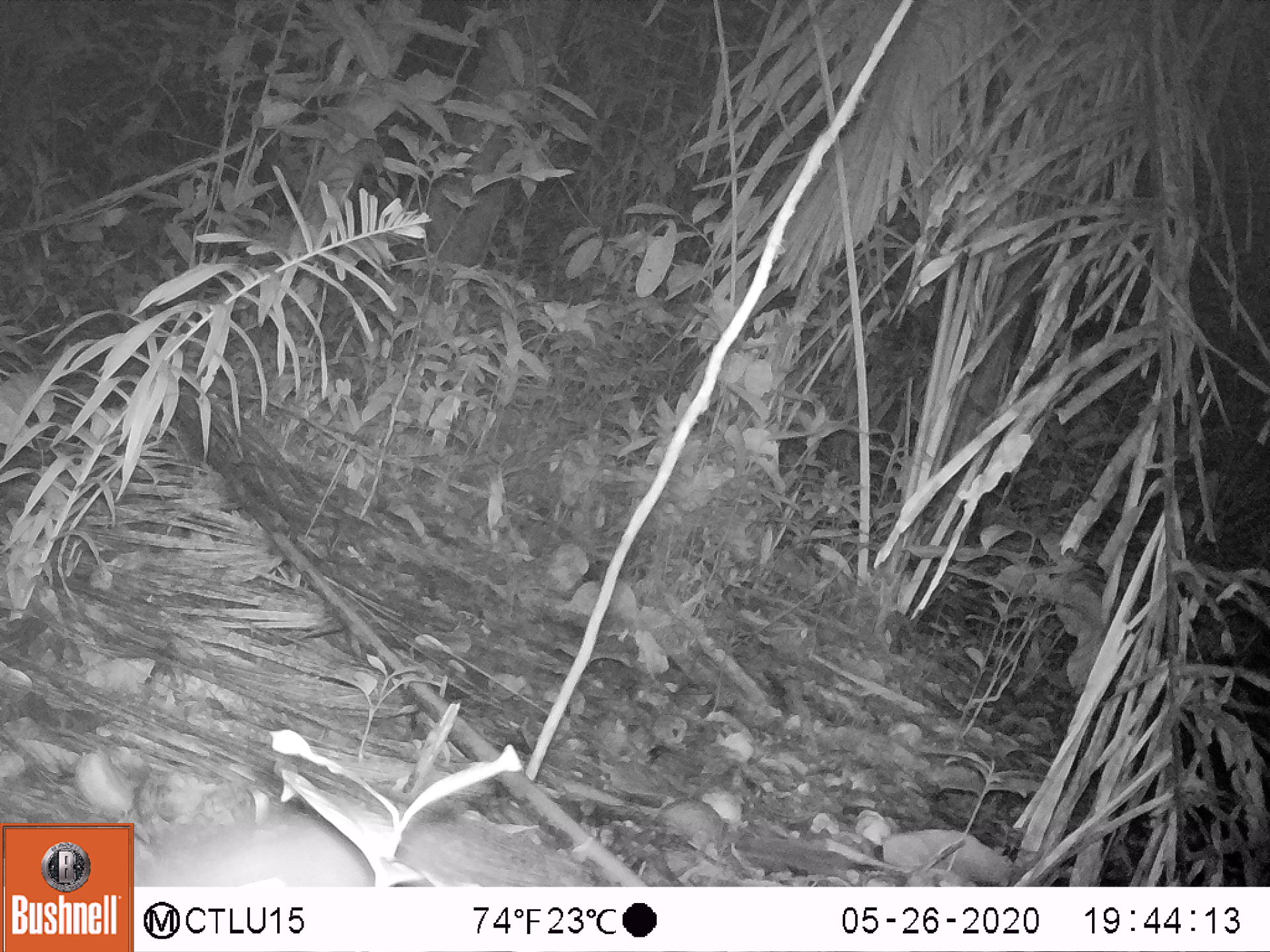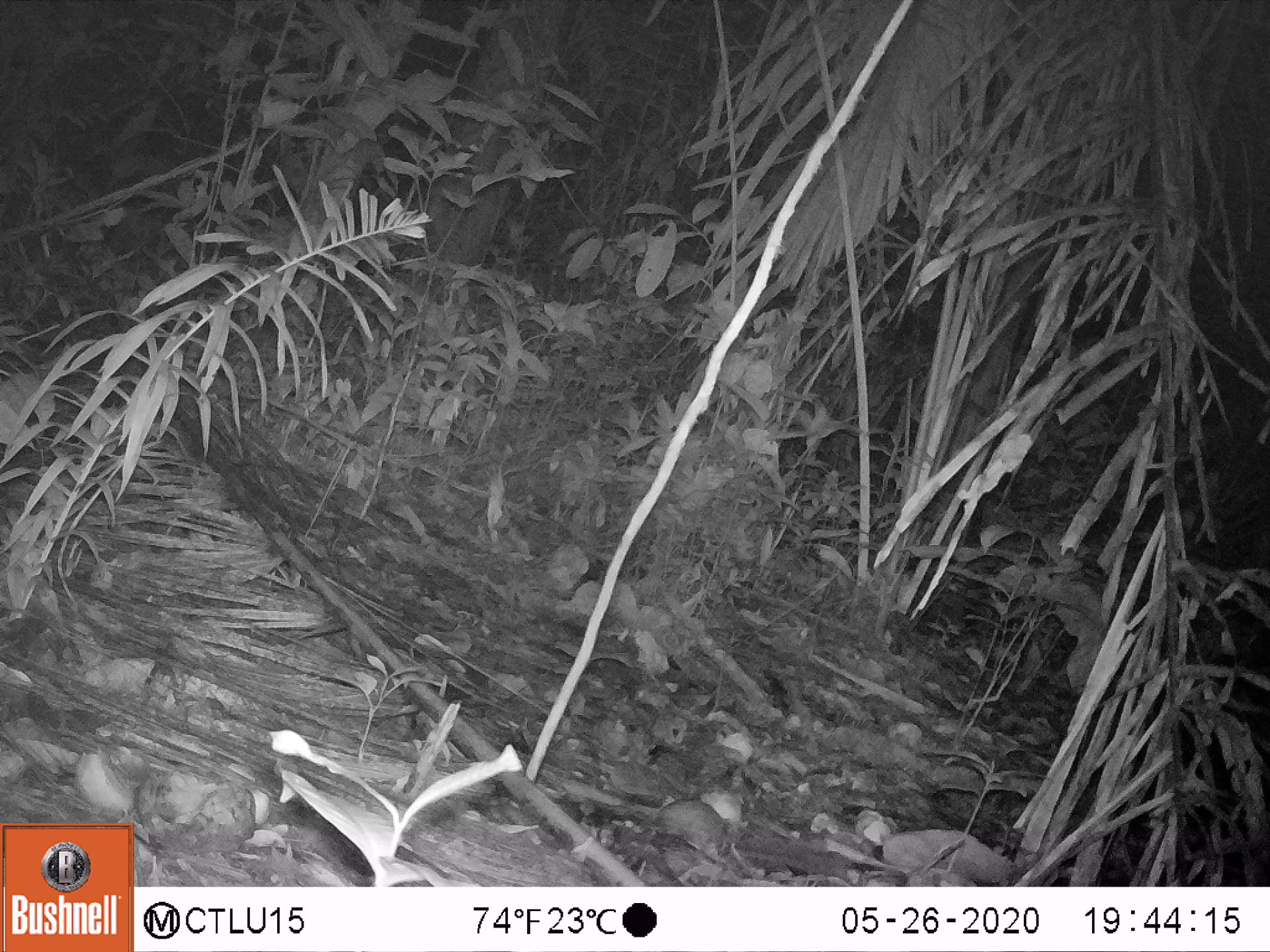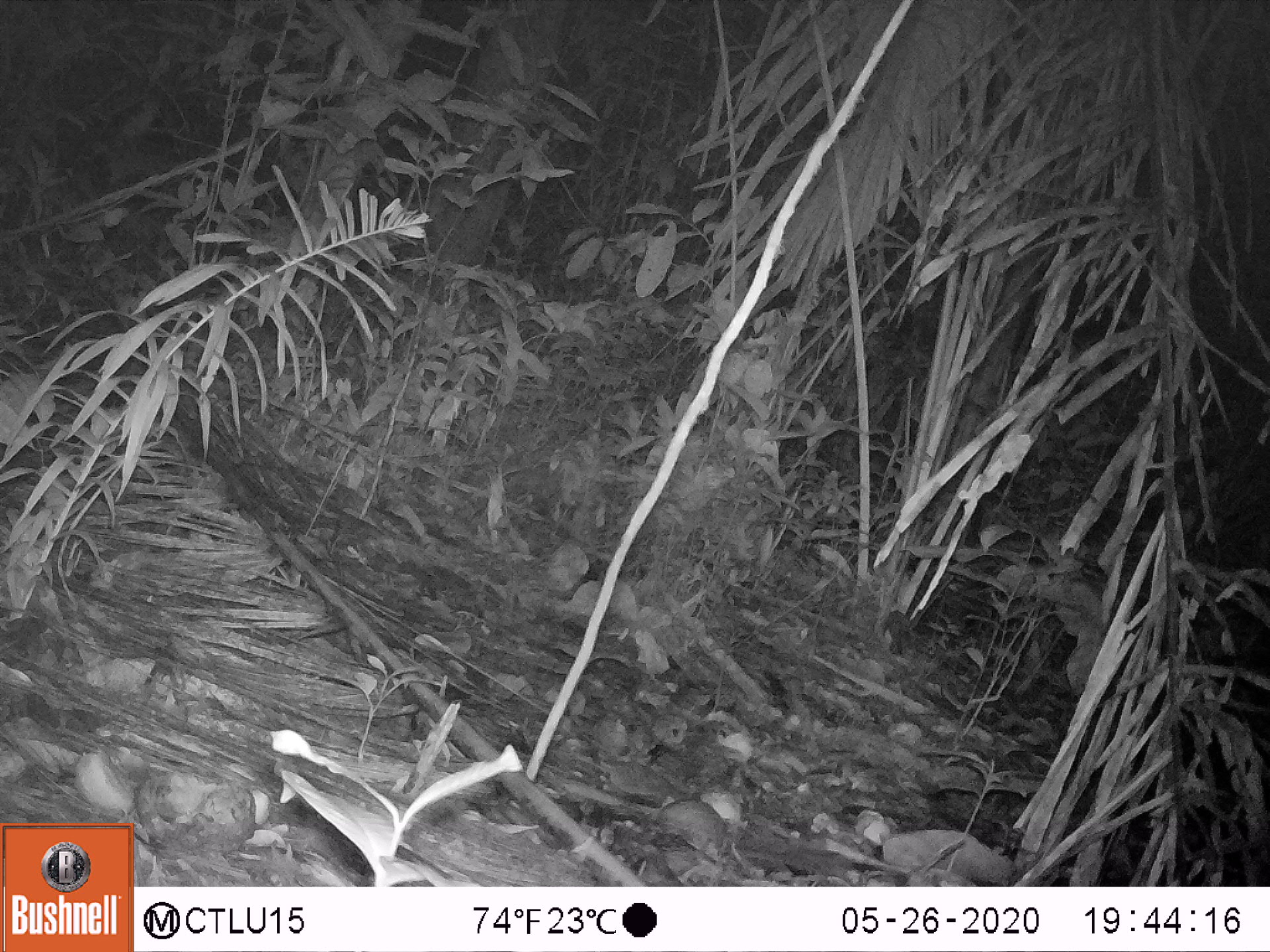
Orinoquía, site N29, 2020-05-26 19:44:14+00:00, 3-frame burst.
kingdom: Animalia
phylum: Chordata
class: Mammalia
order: Rodentia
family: Cuniculidae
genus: Cuniculus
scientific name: Cuniculus paca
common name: spotted paca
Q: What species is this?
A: Spotted paca (Cuniculus paca).